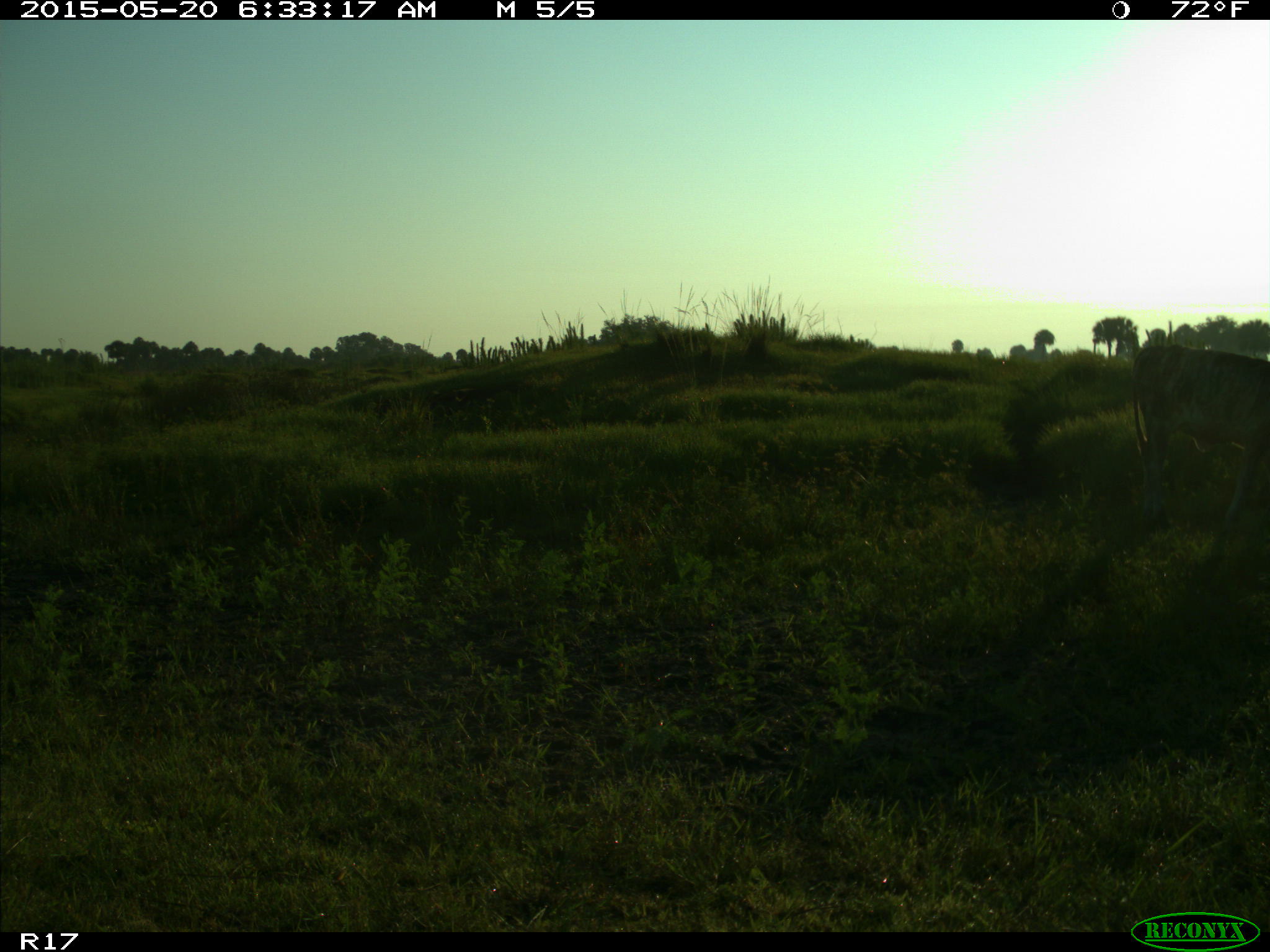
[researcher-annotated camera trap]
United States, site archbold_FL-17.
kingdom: Animalia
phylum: Chordata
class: Mammalia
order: Artiodactyla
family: Bovidae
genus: Bos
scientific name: Bos taurus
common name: domestic cow